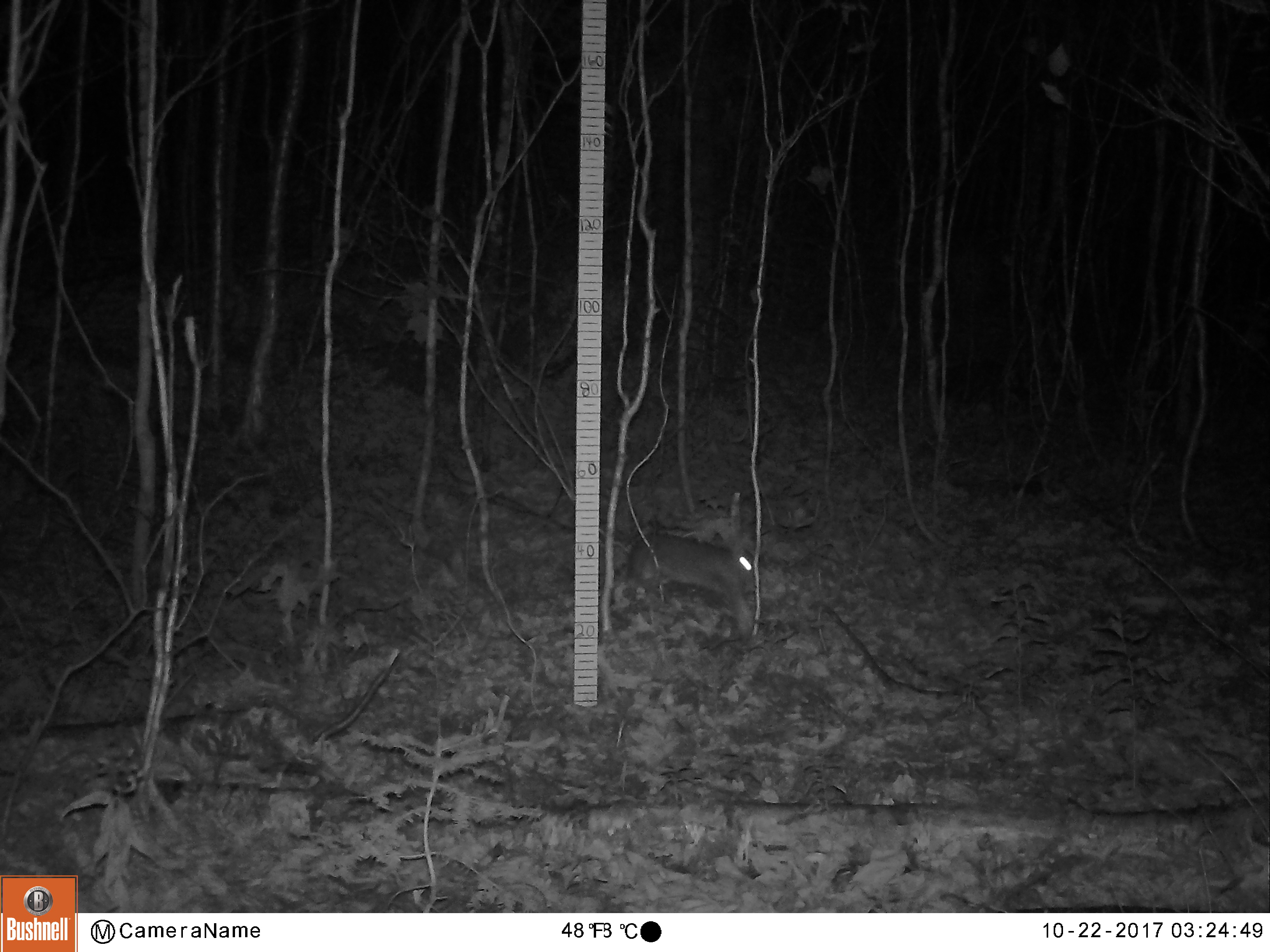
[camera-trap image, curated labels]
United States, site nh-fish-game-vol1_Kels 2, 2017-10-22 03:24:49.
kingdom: Animalia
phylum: Chordata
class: Mammalia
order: Lagomorpha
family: Leporidae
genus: Lepus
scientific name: Lepus americanus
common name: snowshoe hare